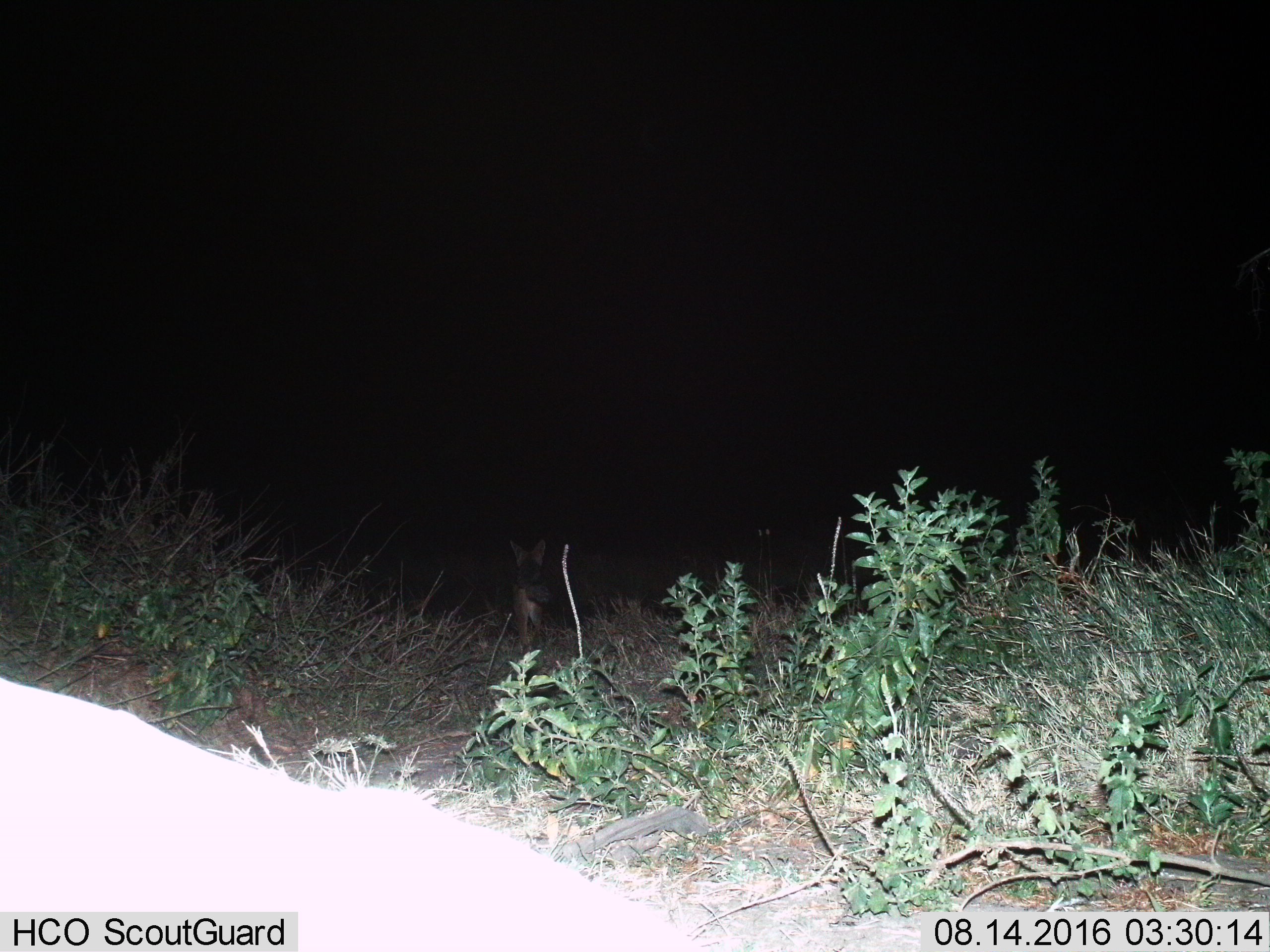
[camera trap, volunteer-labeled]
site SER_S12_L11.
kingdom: Animalia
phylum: Chordata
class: Mammalia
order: Carnivora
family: Canidae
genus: Lupulella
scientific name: Lupulella mesomelas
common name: black-backed jackal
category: jackalblackbacked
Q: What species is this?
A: Jackalblackbacked (black-backed jackal) (Lupulella mesomelas).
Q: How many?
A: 1.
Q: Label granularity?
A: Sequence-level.